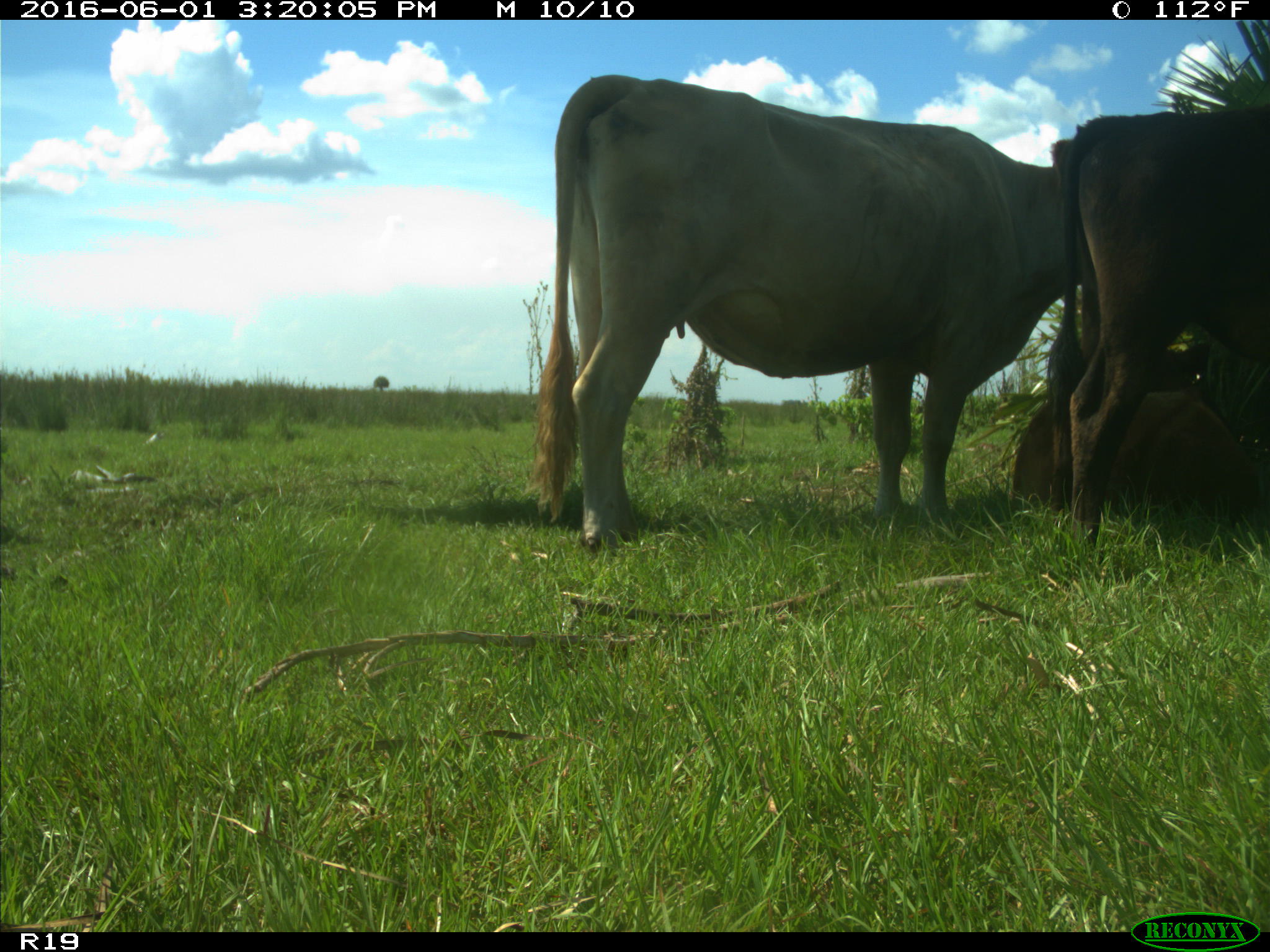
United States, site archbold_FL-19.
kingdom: Animalia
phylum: Chordata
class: Mammalia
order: Artiodactyla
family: Bovidae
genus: Bos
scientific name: Bos taurus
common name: domestic cow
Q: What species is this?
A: Bos taurus (domestic cow).